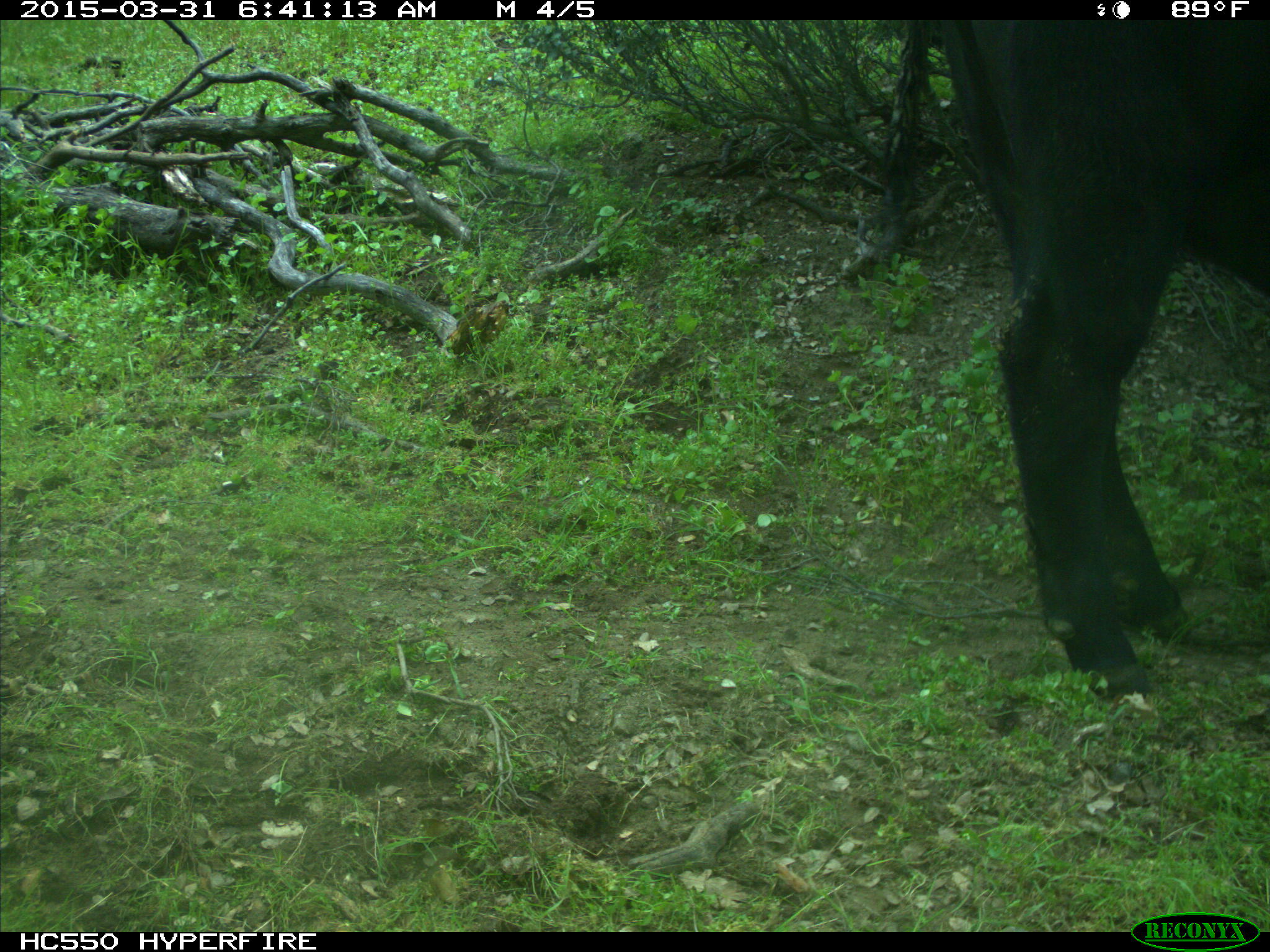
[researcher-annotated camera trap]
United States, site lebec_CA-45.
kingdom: Animalia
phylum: Chordata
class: Mammalia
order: Artiodactyla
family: Bovidae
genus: Bos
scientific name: Bos taurus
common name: domestic cow